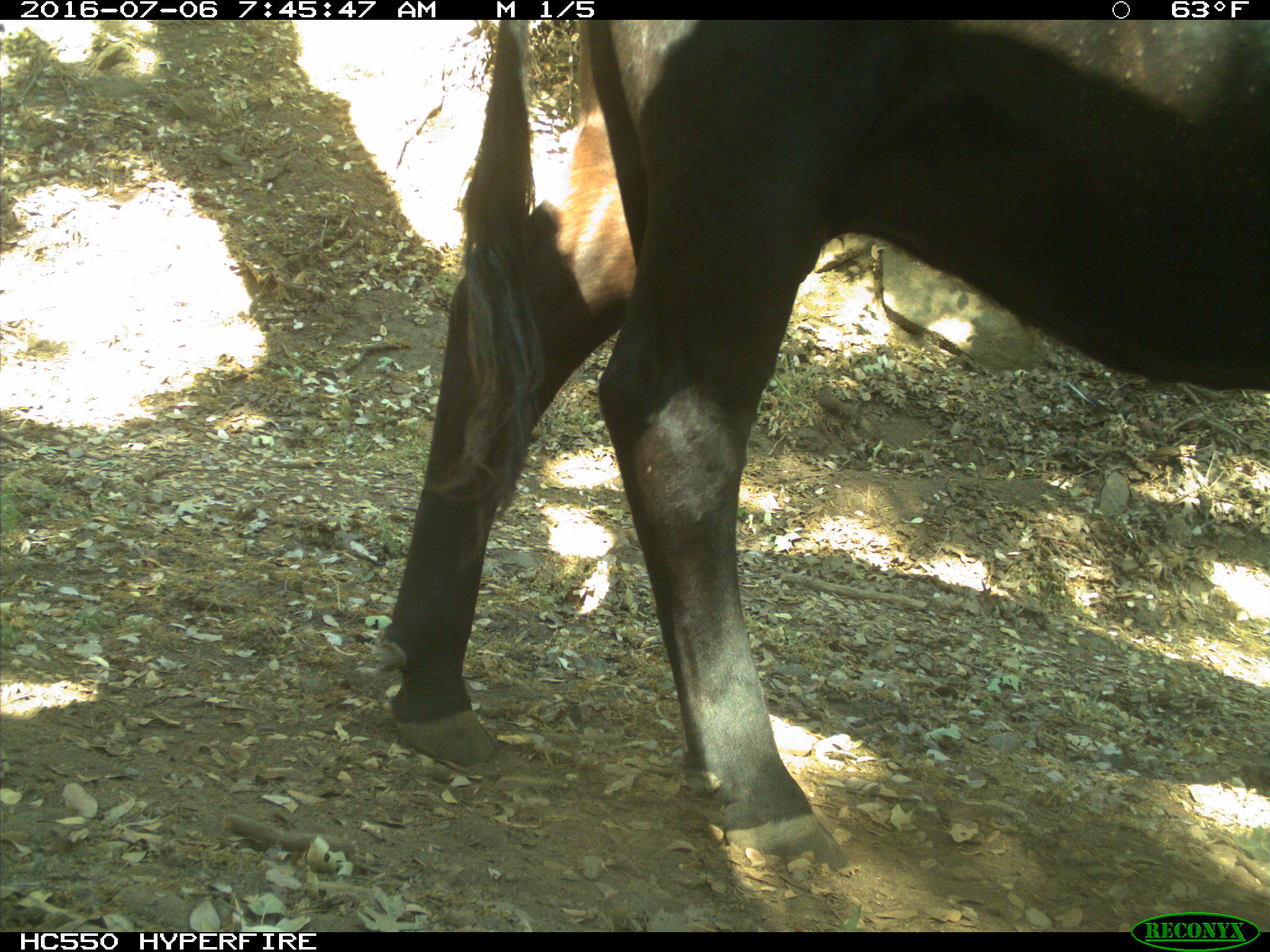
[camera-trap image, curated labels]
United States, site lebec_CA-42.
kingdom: Animalia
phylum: Chordata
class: Mammalia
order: Artiodactyla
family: Bovidae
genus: Bos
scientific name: Bos taurus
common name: domestic cow